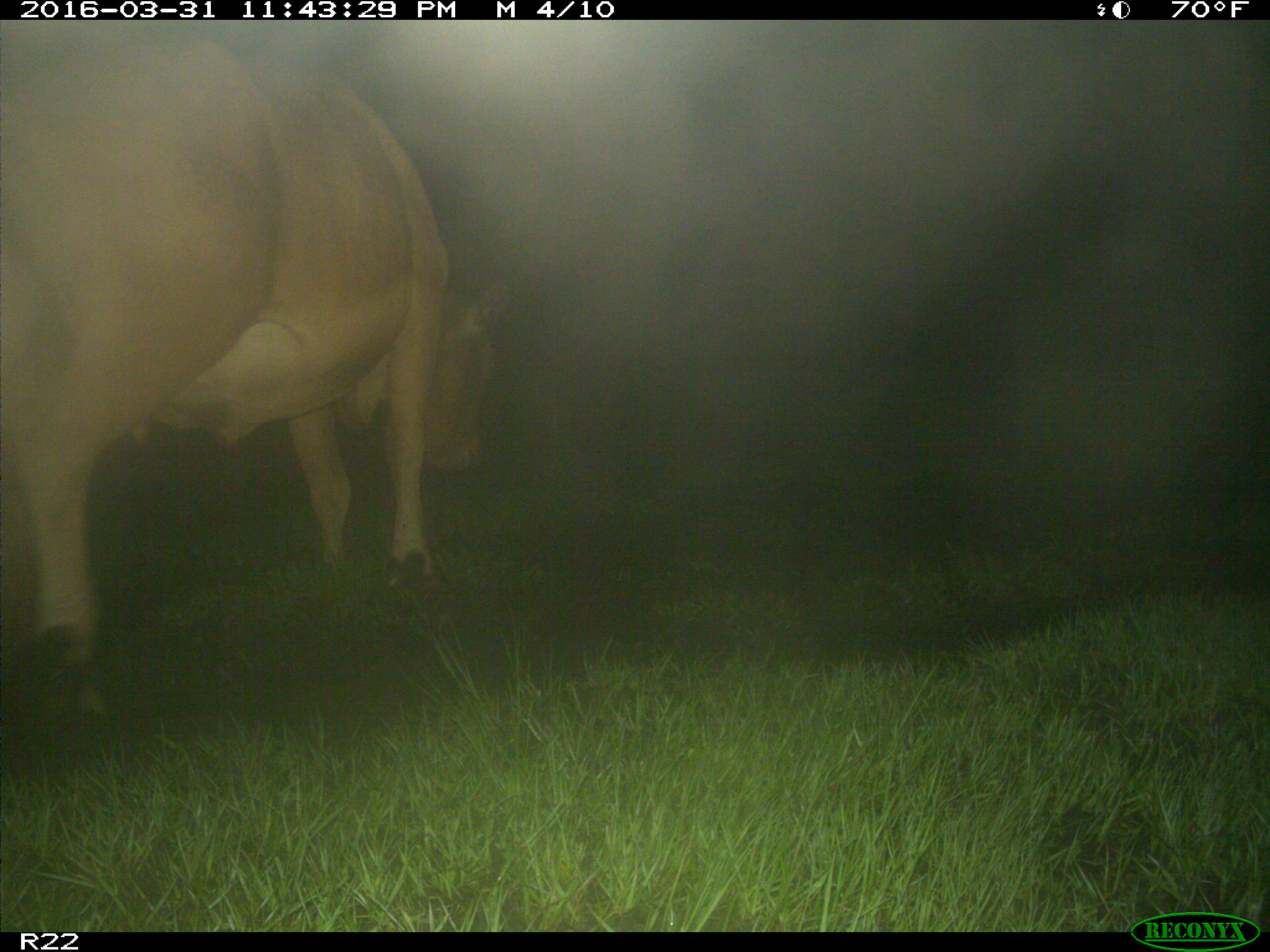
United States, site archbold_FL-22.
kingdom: Animalia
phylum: Chordata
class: Mammalia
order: Artiodactyla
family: Bovidae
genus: Bos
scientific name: Bos taurus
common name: domestic cow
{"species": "Bos taurus (domestic cow)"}